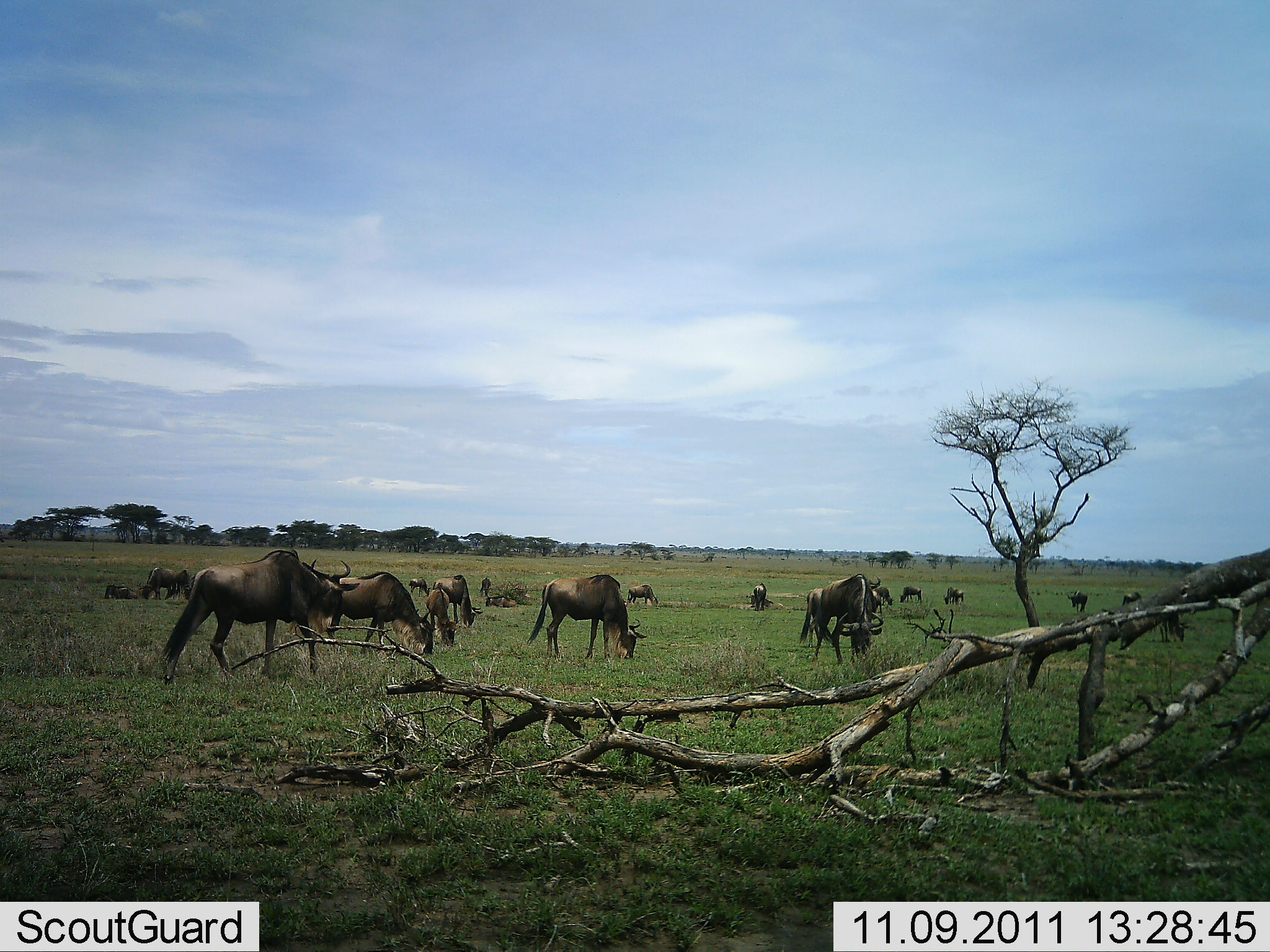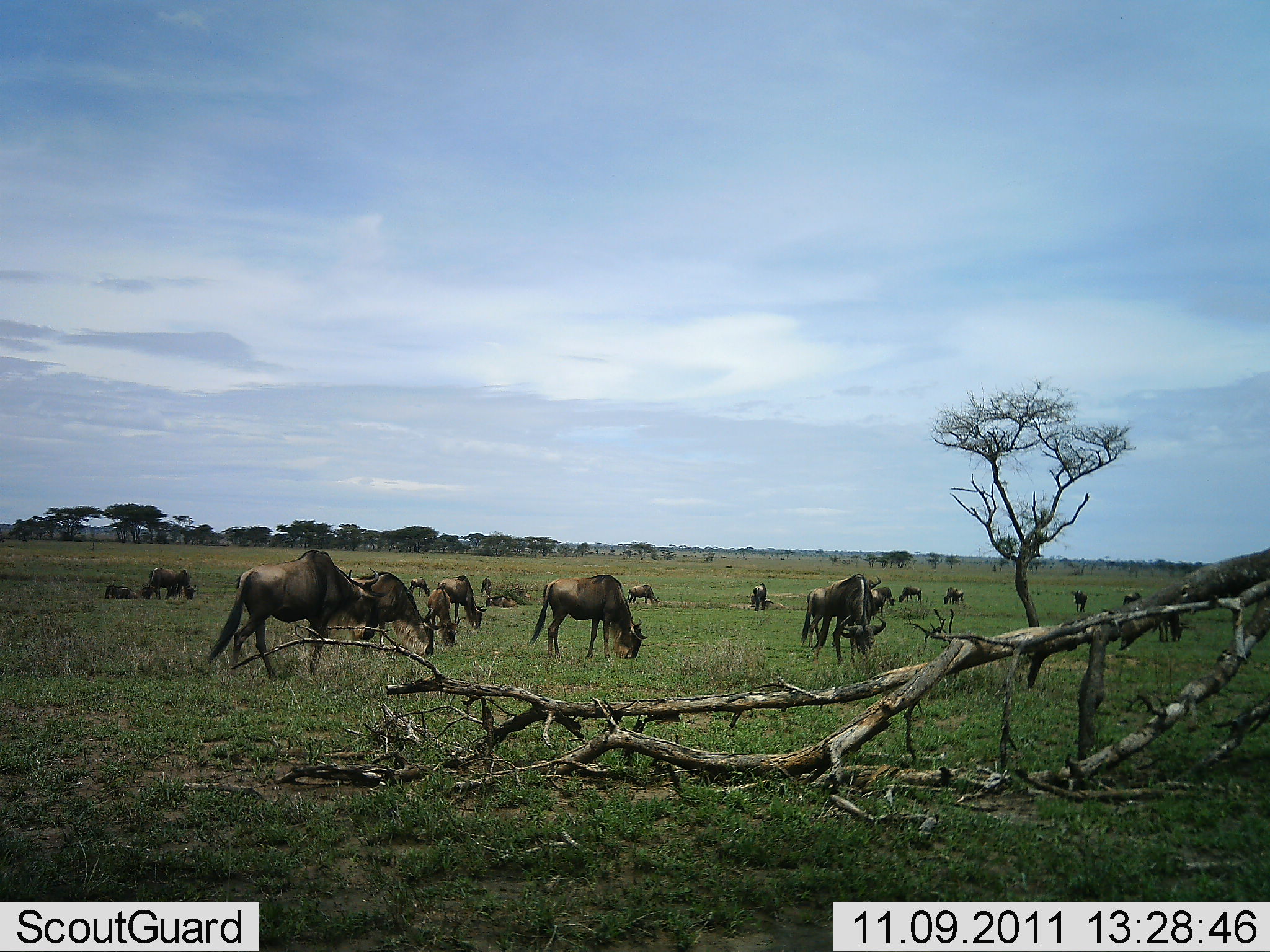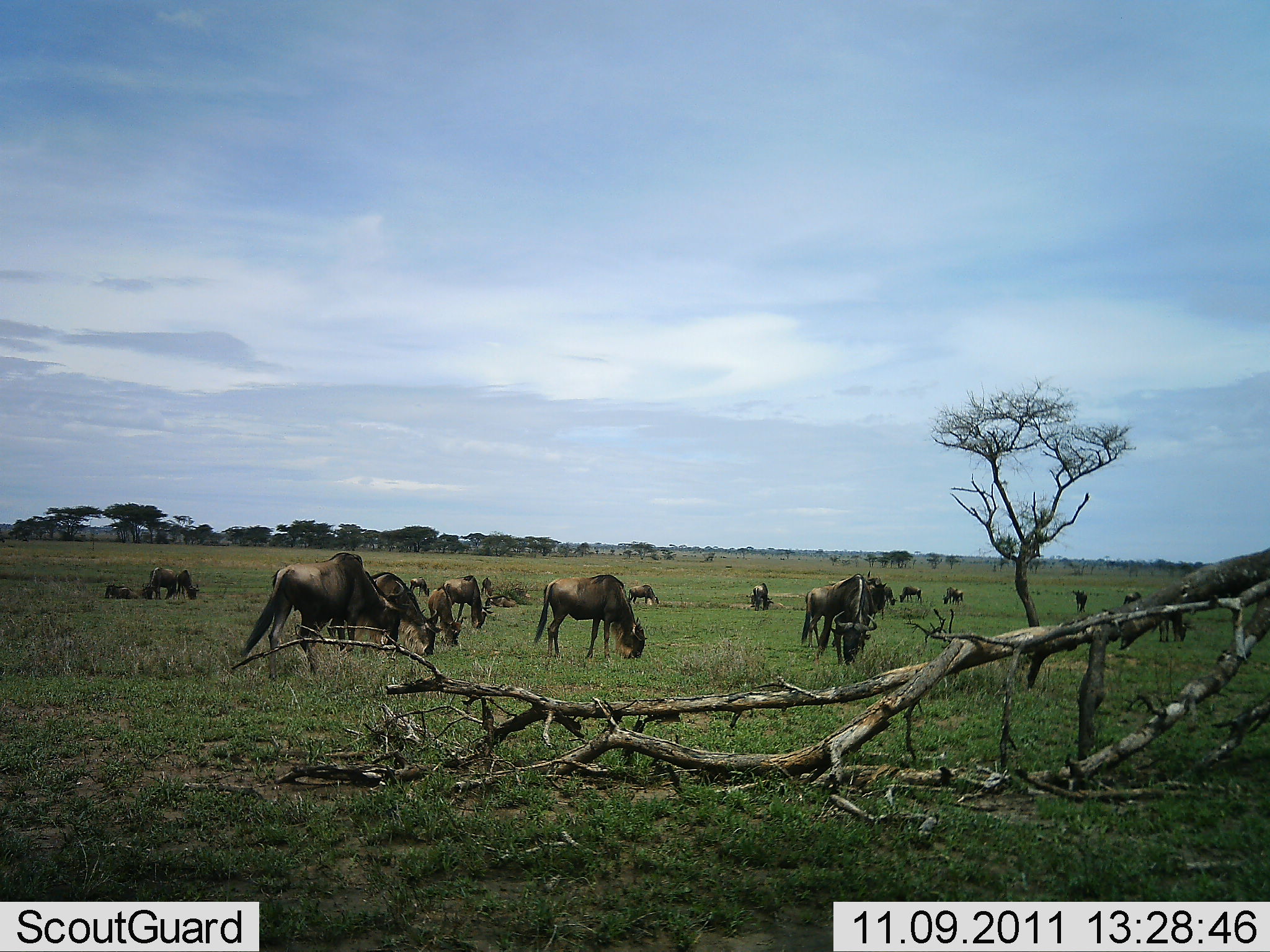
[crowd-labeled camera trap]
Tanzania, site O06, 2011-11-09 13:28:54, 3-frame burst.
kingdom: Animalia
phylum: Chordata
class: Mammalia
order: Artiodactyla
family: Bovidae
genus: Connochaetes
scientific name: Connochaetes taurinus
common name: blue wildebeest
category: wildebeest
Wildebeest (blue wildebeest) (Connochaetes taurinus), count 11-50. Behavior (volunteer vote fractions): standing 33%, resting 13%, moving 33%, interacting 0%. Young present (vote fraction): 0%. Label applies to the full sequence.